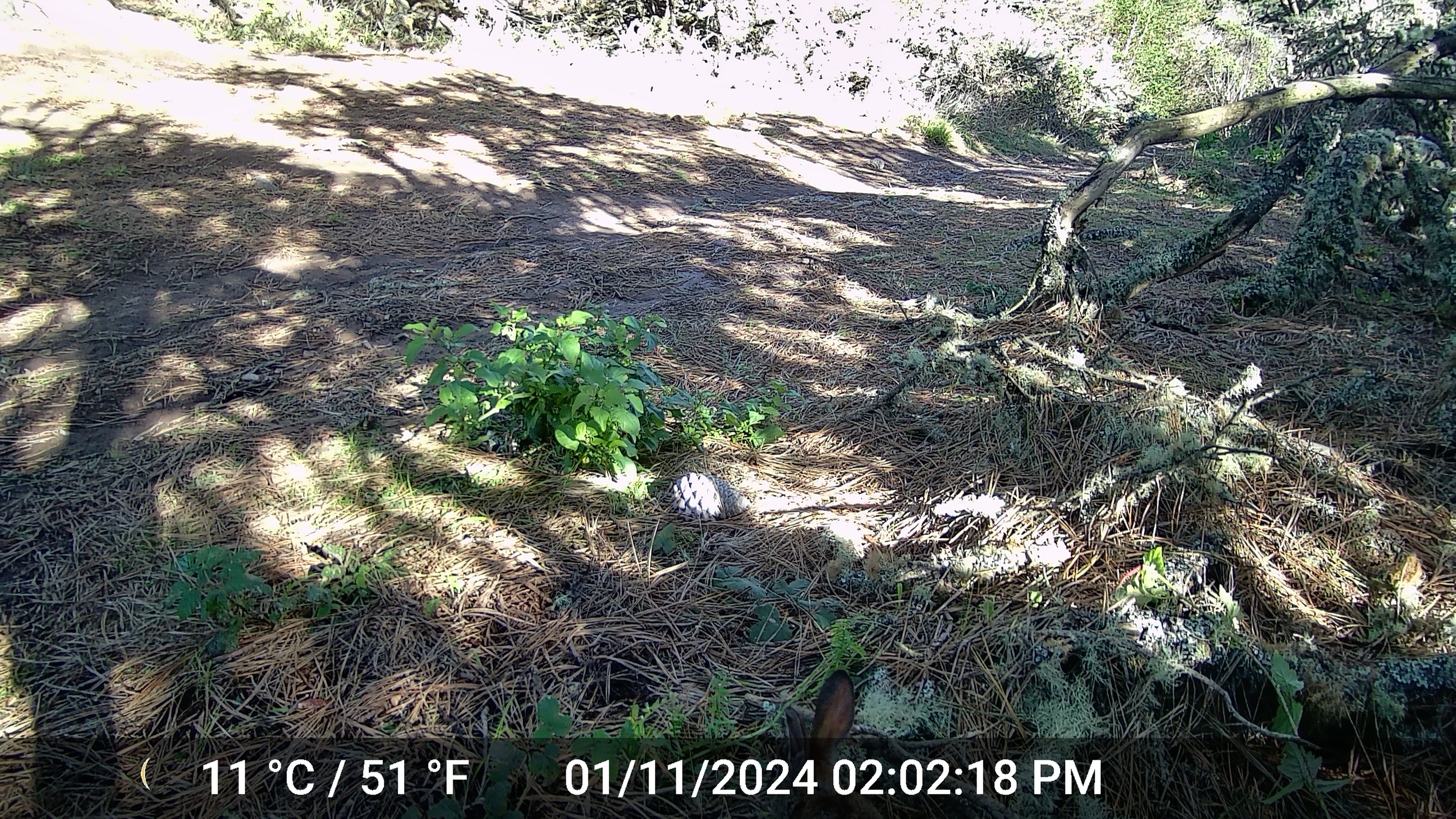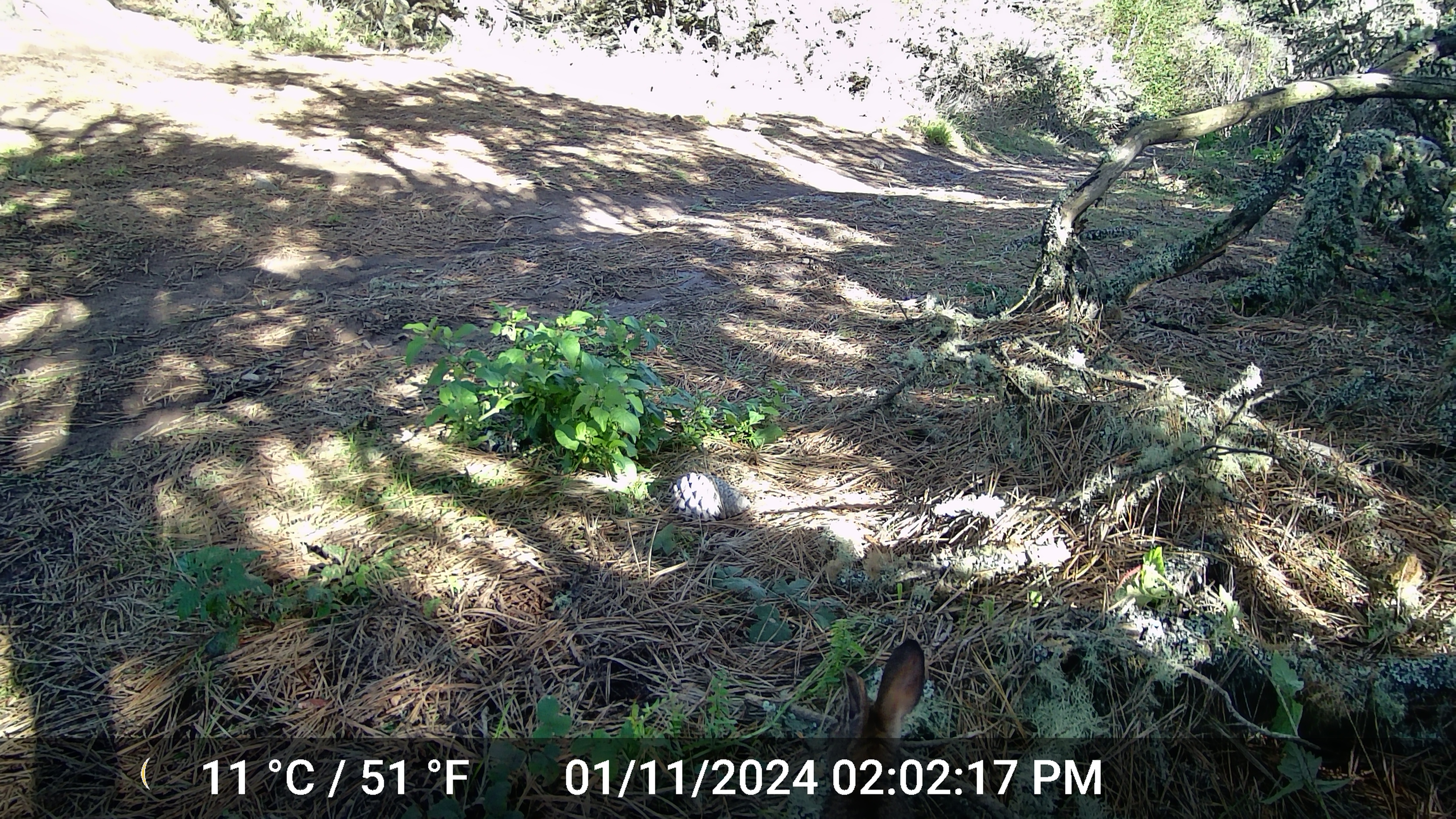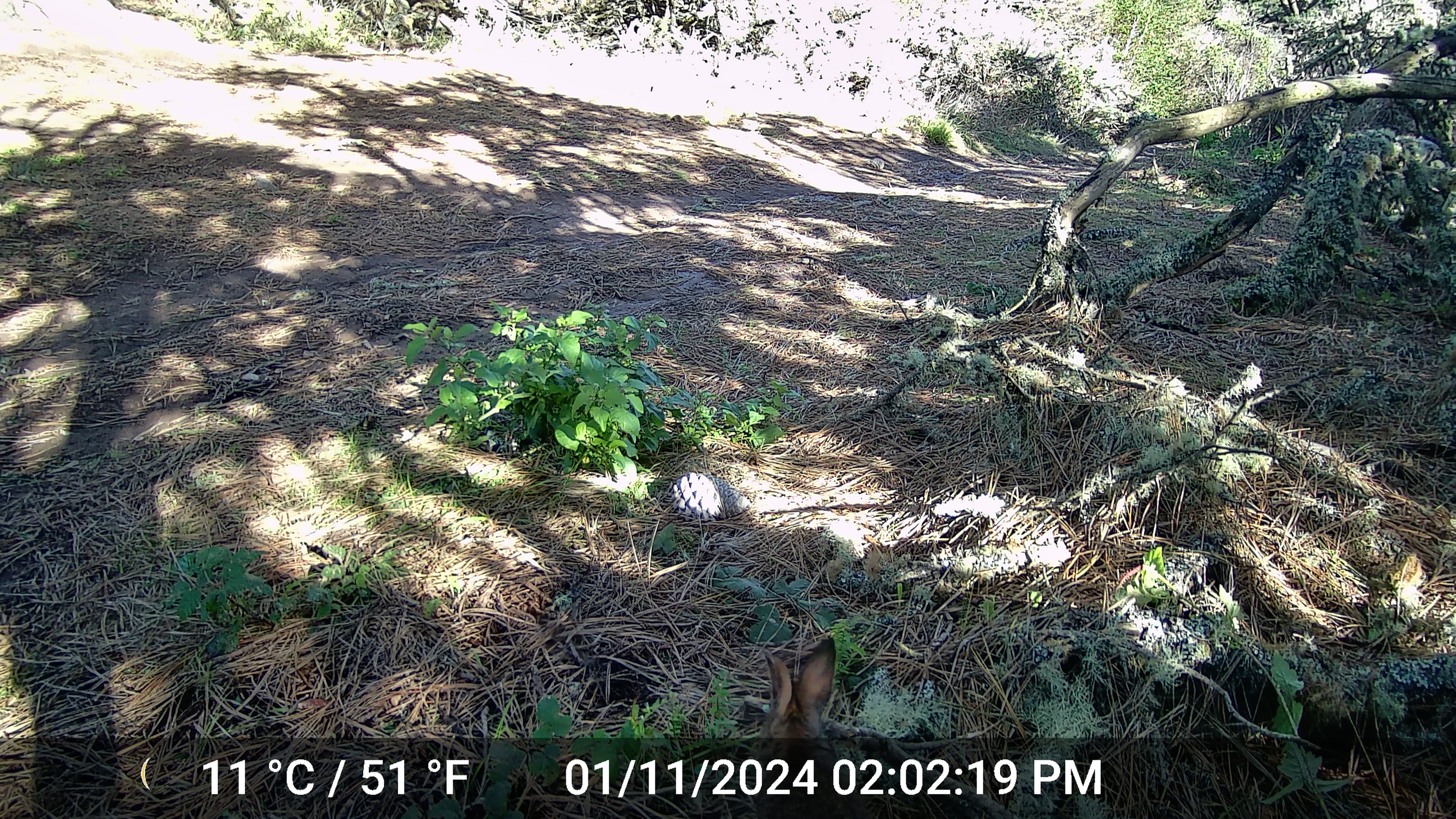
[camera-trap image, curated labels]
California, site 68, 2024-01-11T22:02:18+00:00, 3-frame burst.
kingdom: Animalia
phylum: Chordata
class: Mammalia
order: Lagomorpha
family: Leporidae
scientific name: Leporidae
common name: rabbit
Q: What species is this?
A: Rabbit (Leporidae).